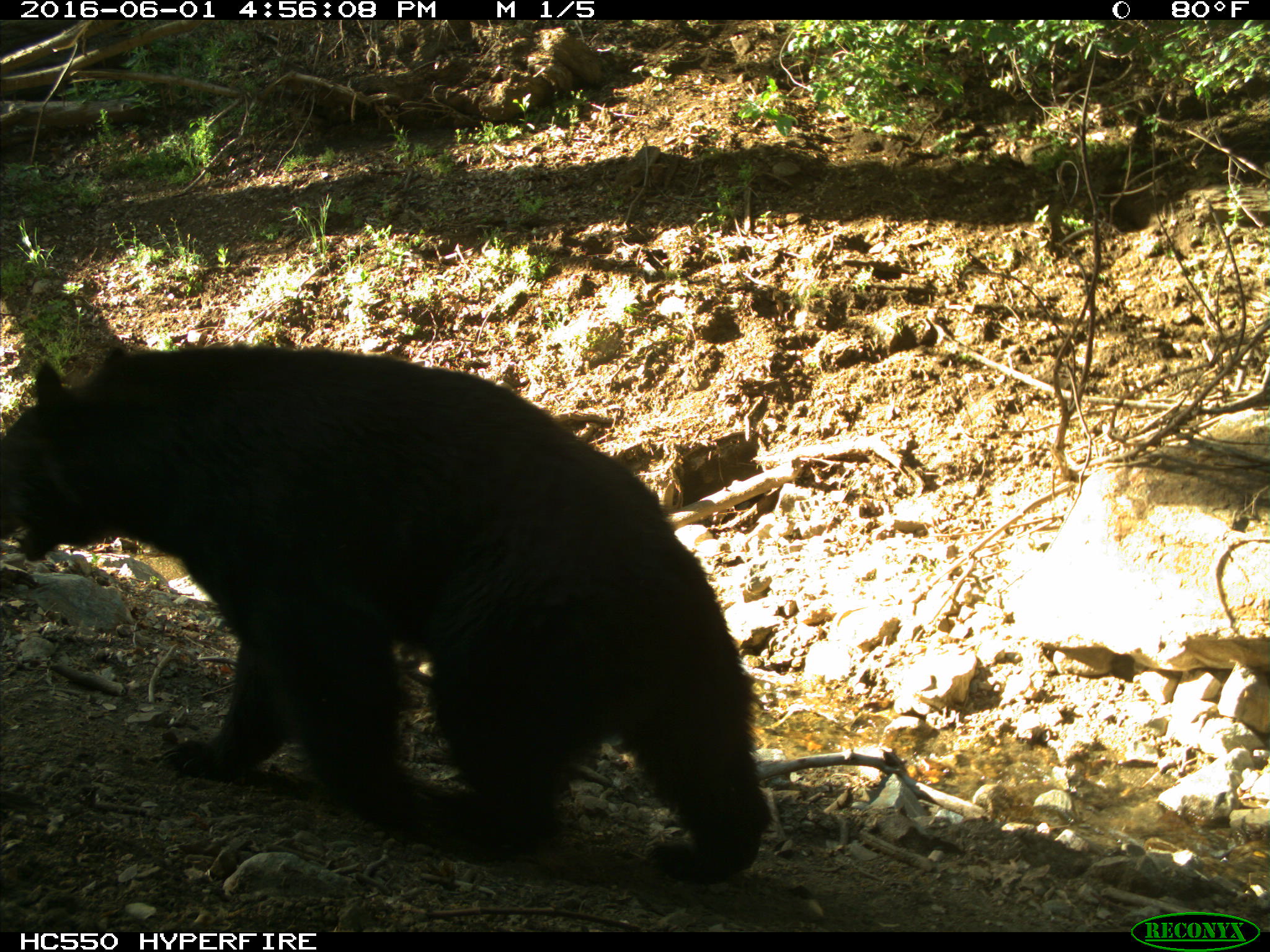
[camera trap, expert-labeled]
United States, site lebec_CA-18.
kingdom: Animalia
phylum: Chordata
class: Mammalia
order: Carnivora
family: Ursidae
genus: Ursus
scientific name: Ursus americanus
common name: american black bear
Ursus americanus (american black bear).